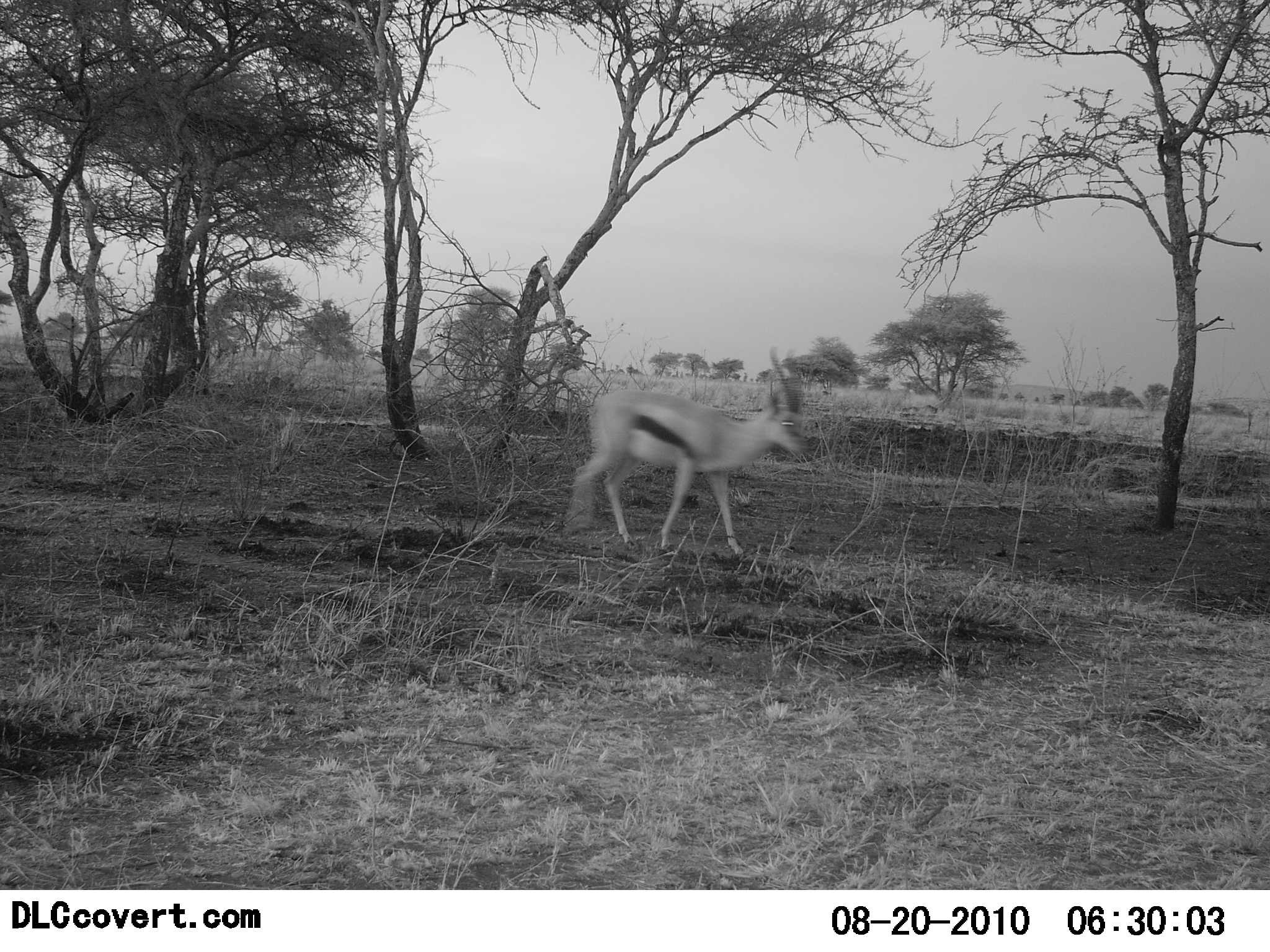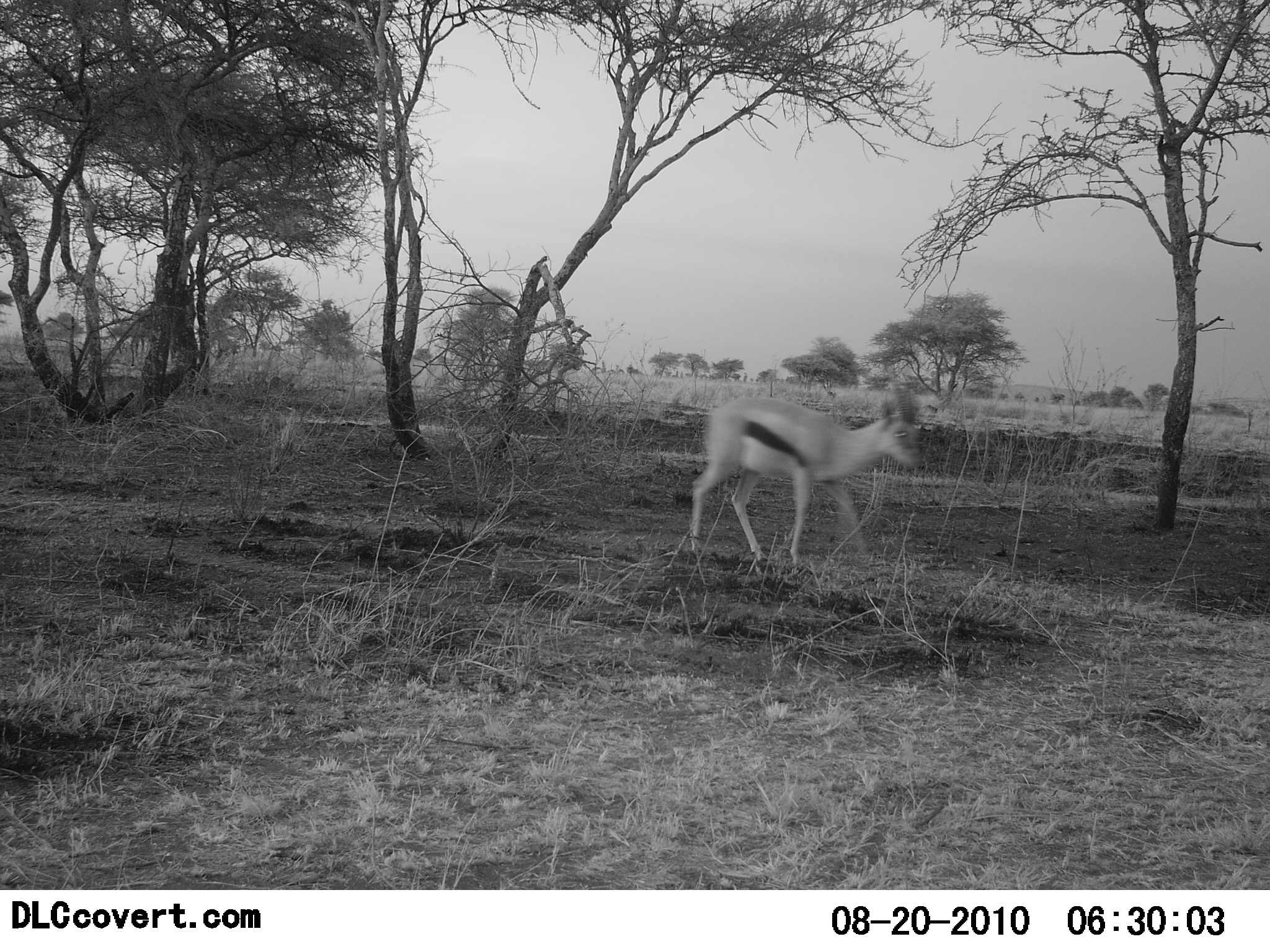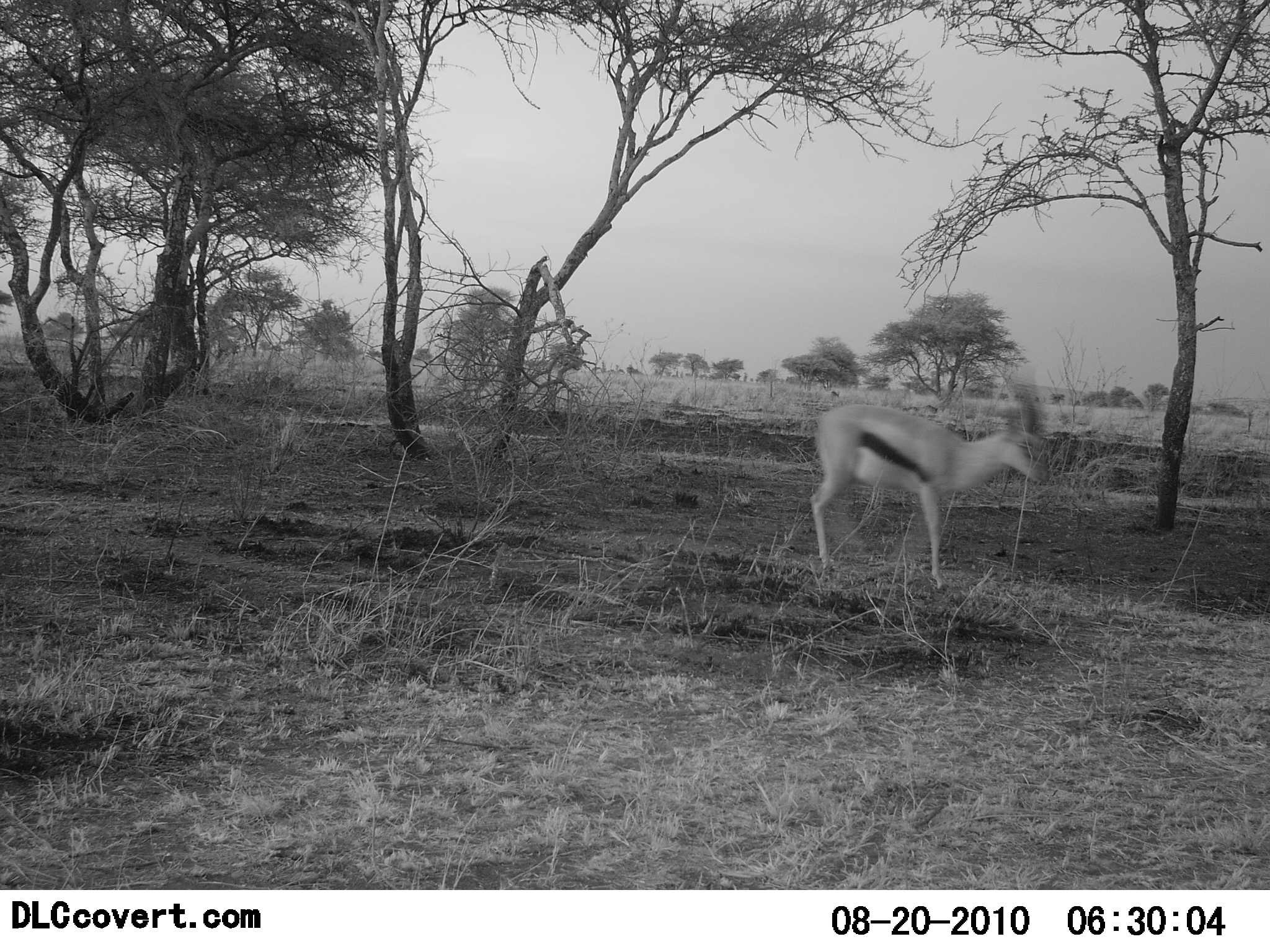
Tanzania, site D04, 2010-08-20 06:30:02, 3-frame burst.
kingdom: Animalia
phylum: Chordata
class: Mammalia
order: Artiodactyla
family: Bovidae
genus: Eudorcas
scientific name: Eudorcas thomsonii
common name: thomson's gazelle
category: gazellethomsons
Gazellethomsons (thomson's gazelle) (Eudorcas thomsonii), count 1. Behavior (volunteer vote fractions): standing 12%, resting 0%, moving 94%, interacting 0%. Young present (vote fraction): 0%. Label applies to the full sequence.